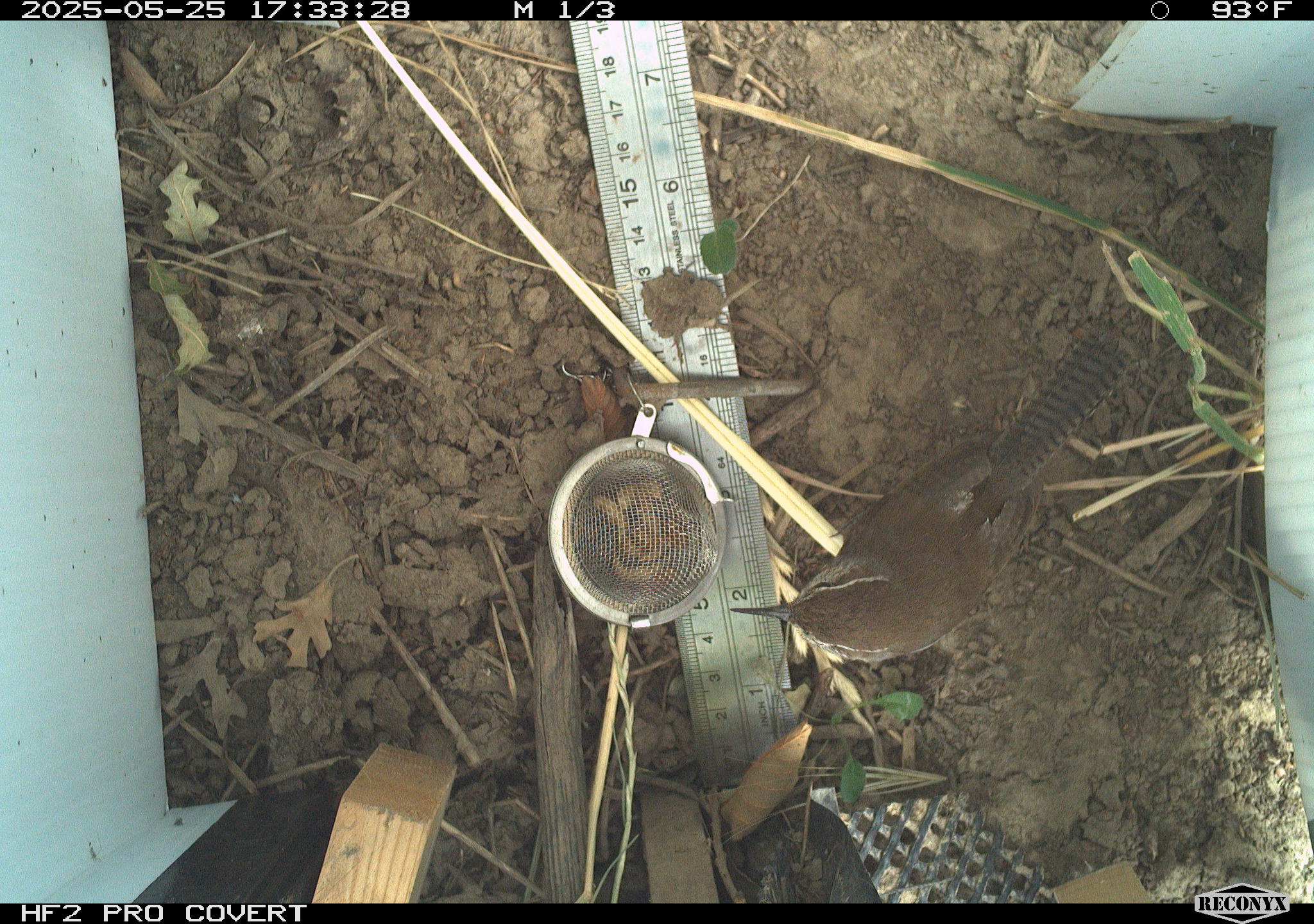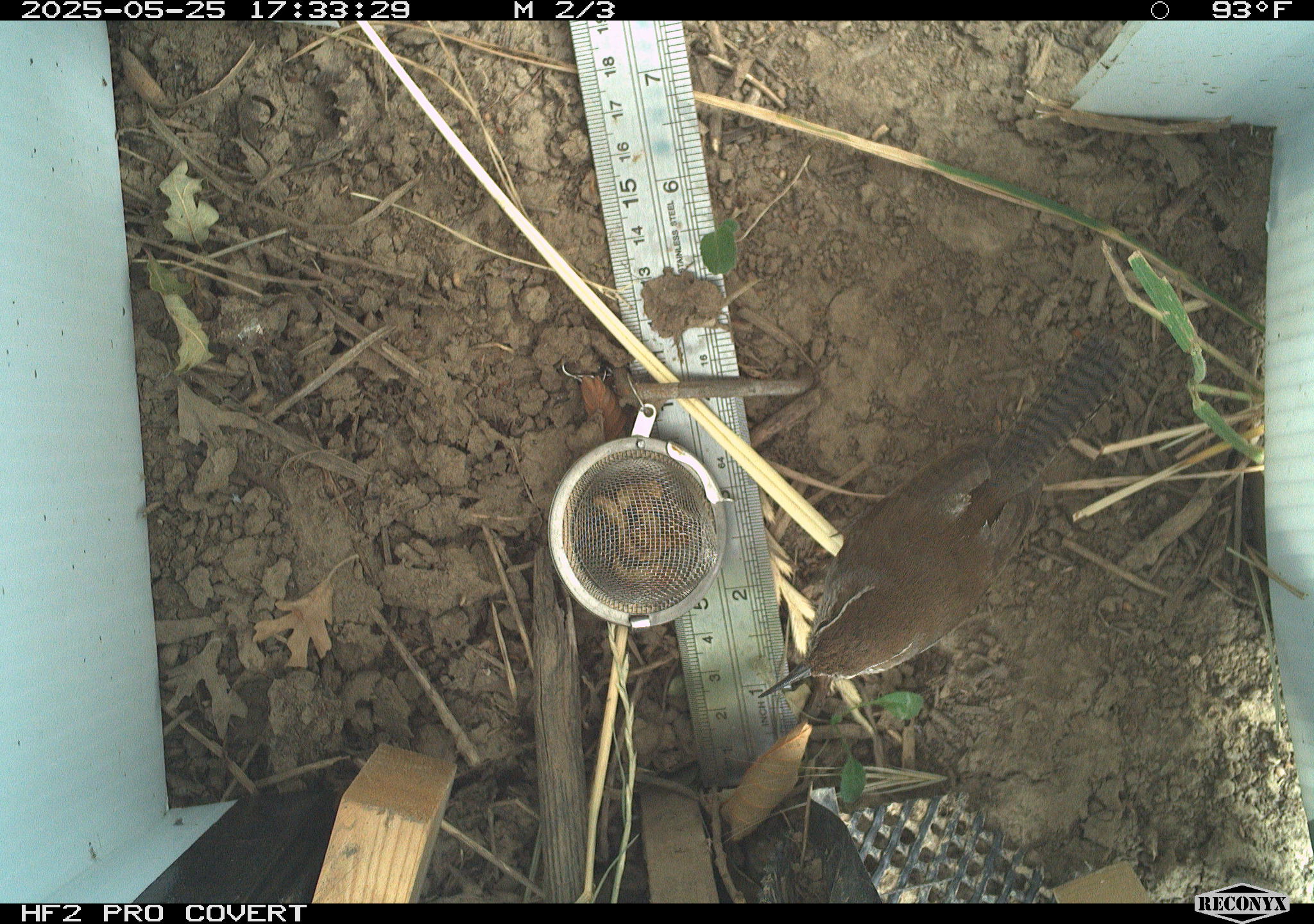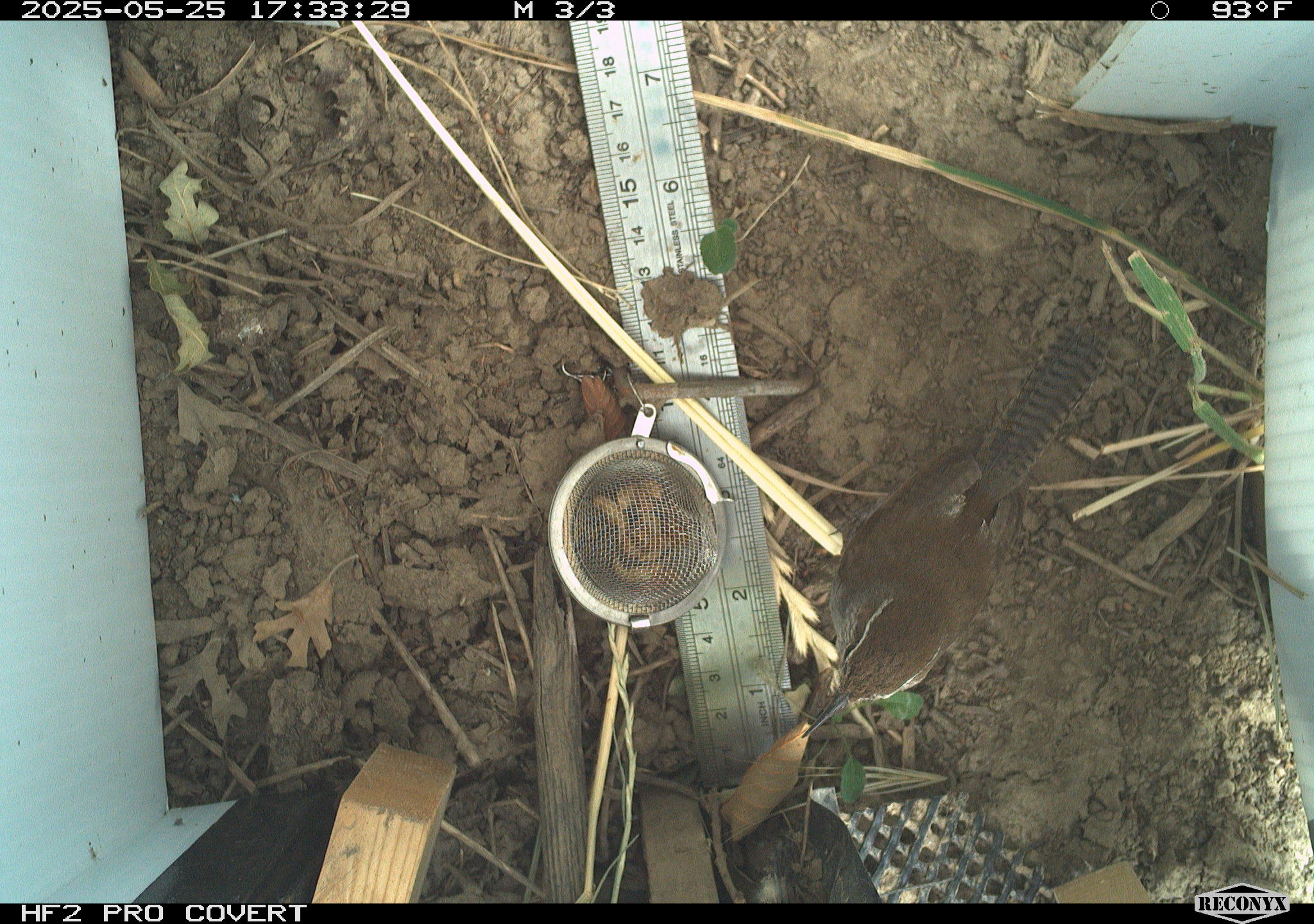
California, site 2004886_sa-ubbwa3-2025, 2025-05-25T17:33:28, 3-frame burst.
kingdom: Animalia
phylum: Chordata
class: Aves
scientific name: Aves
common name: bird